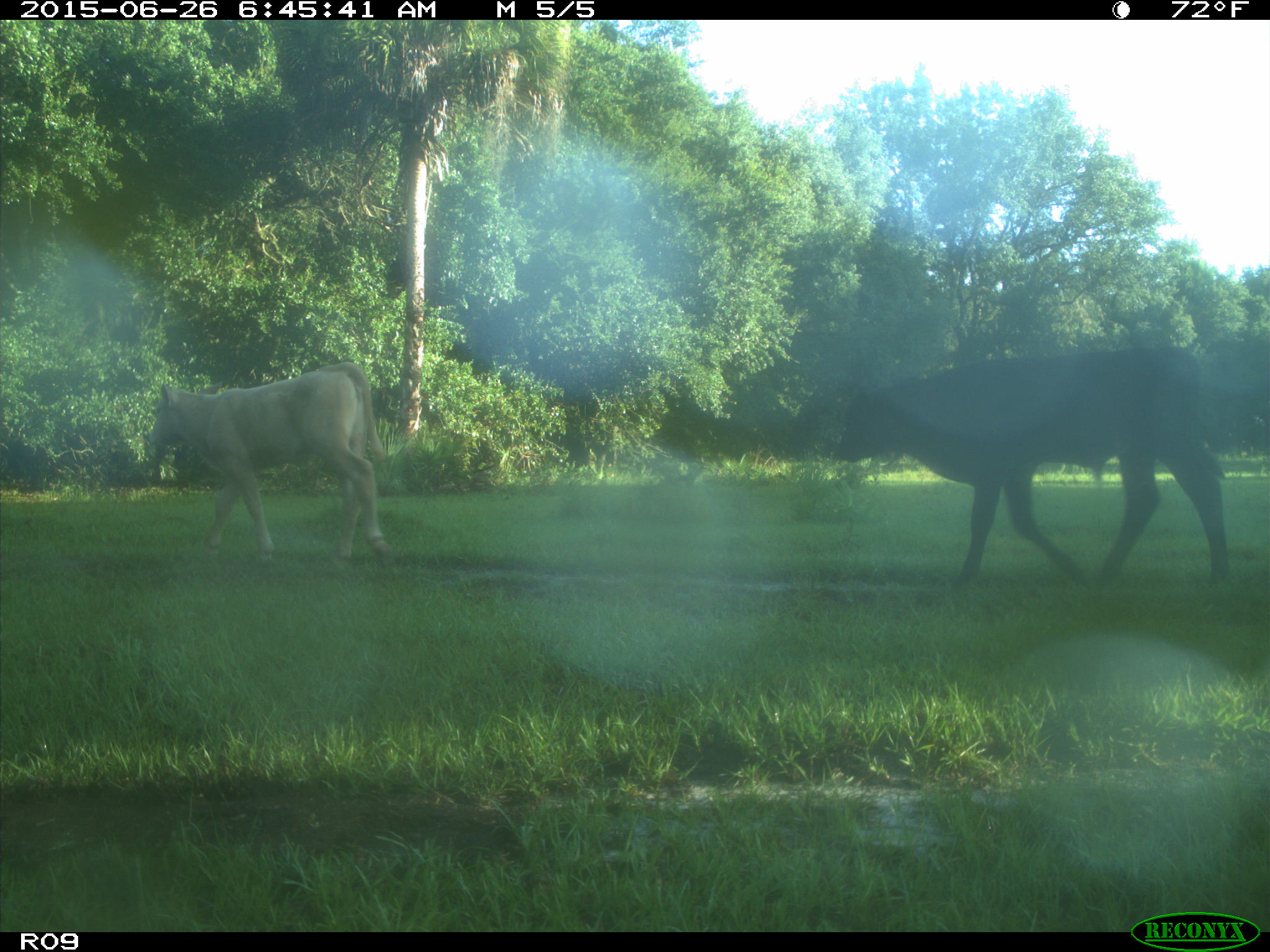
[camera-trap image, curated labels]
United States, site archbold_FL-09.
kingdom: Animalia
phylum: Chordata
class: Mammalia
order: Artiodactyla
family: Bovidae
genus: Bos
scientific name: Bos taurus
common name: domestic cow